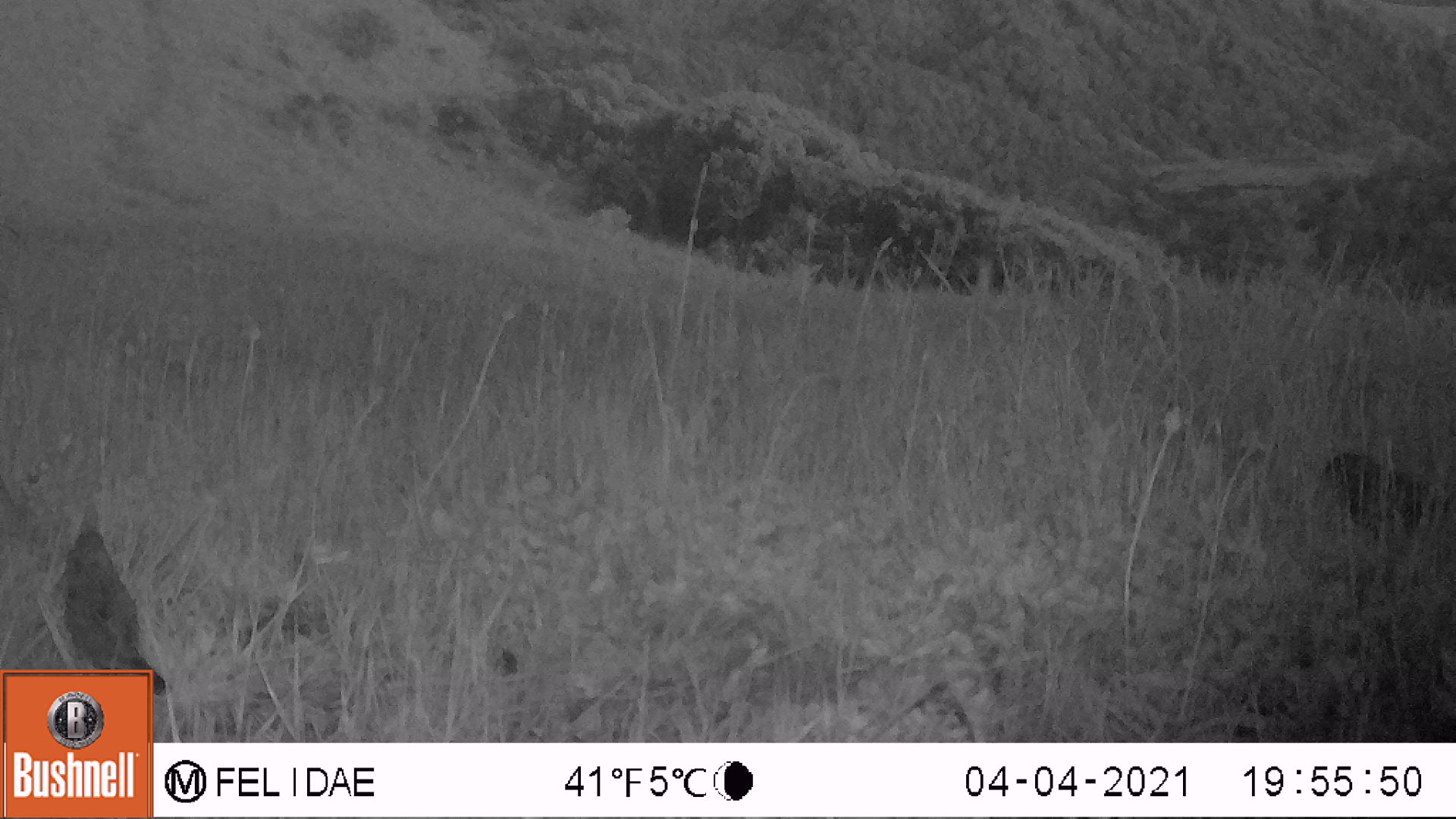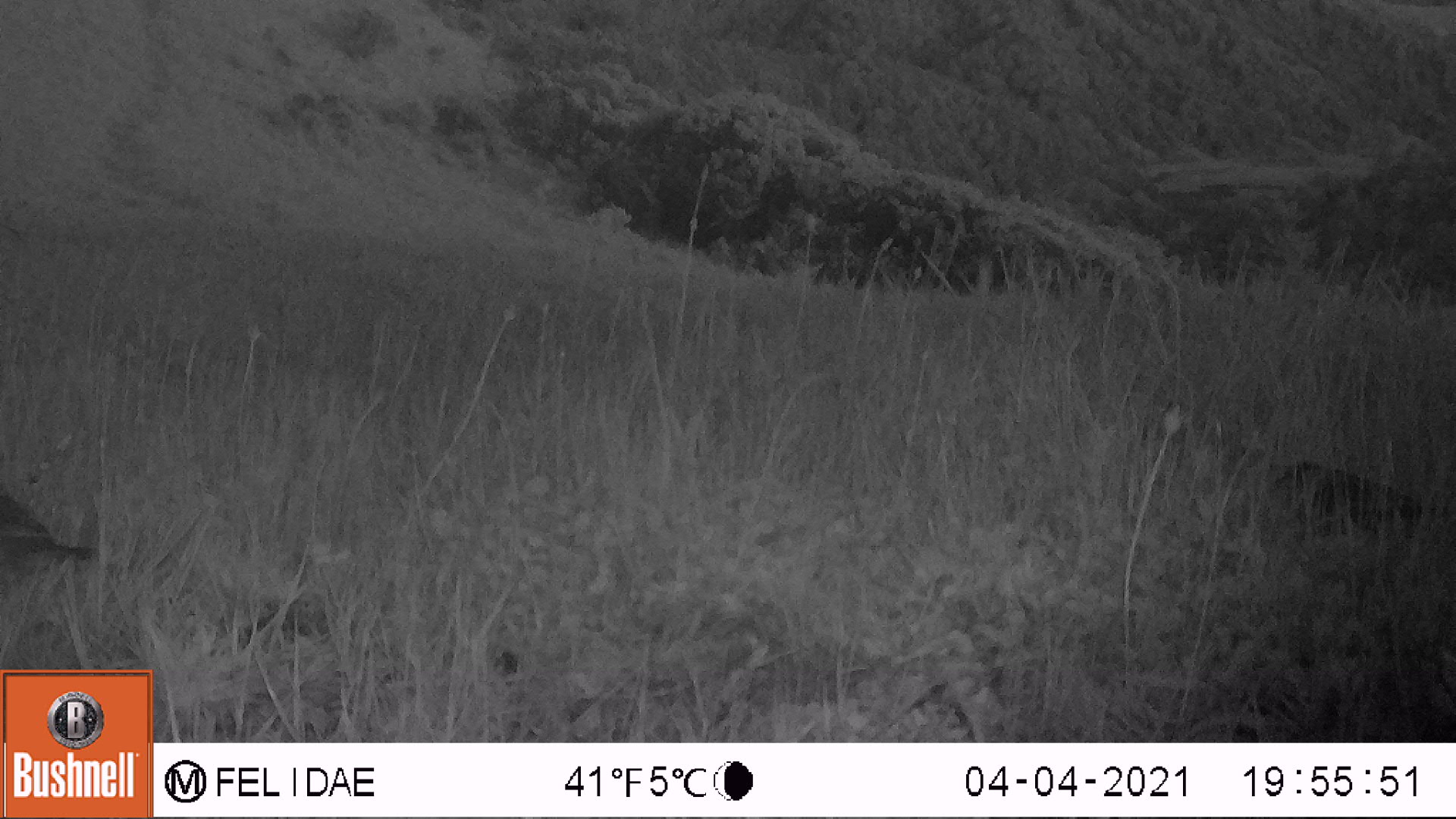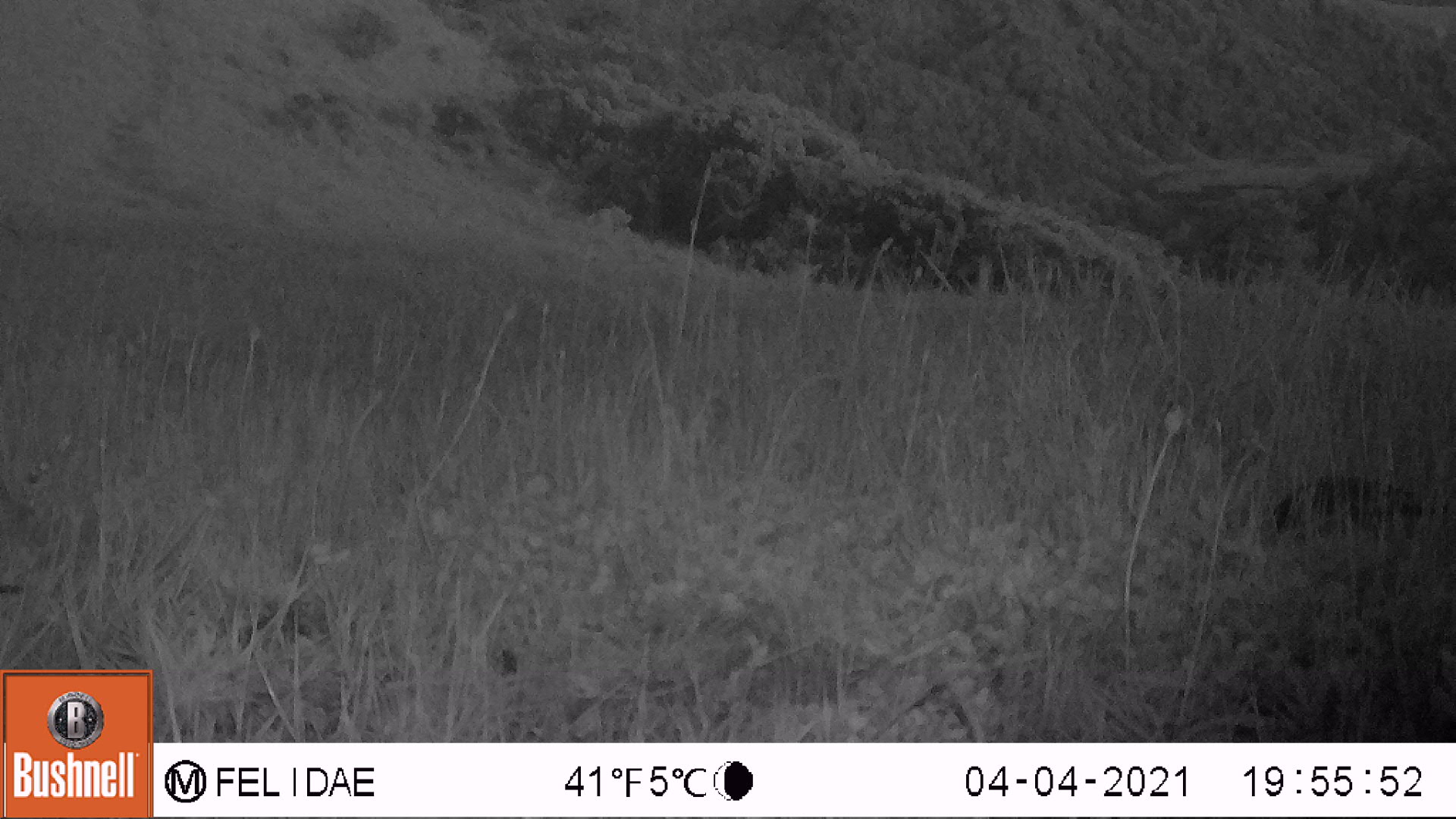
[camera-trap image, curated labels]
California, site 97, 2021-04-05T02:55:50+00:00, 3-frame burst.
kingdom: Animalia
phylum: Chordata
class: Aves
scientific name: Aves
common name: bird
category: unknown bird